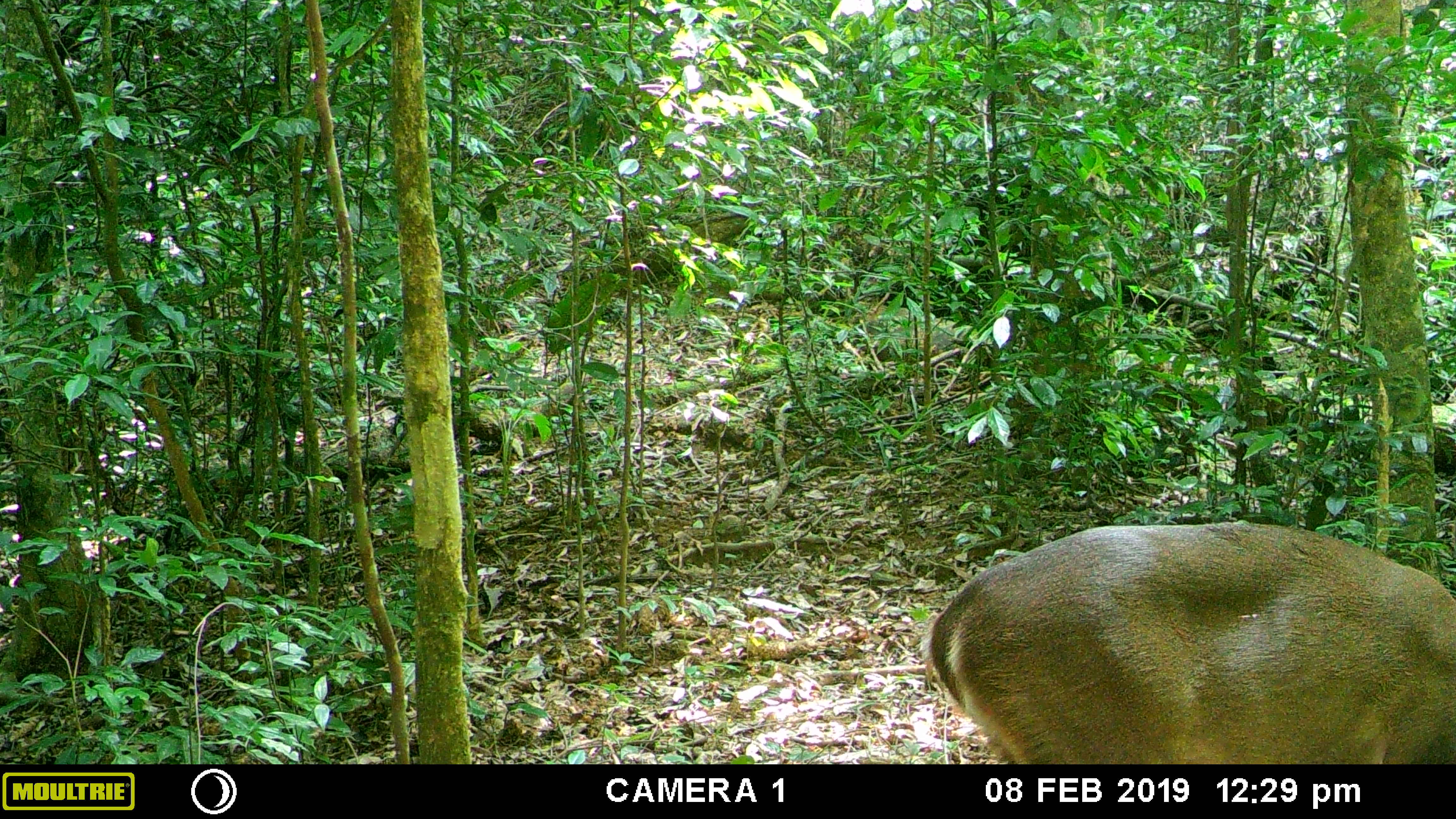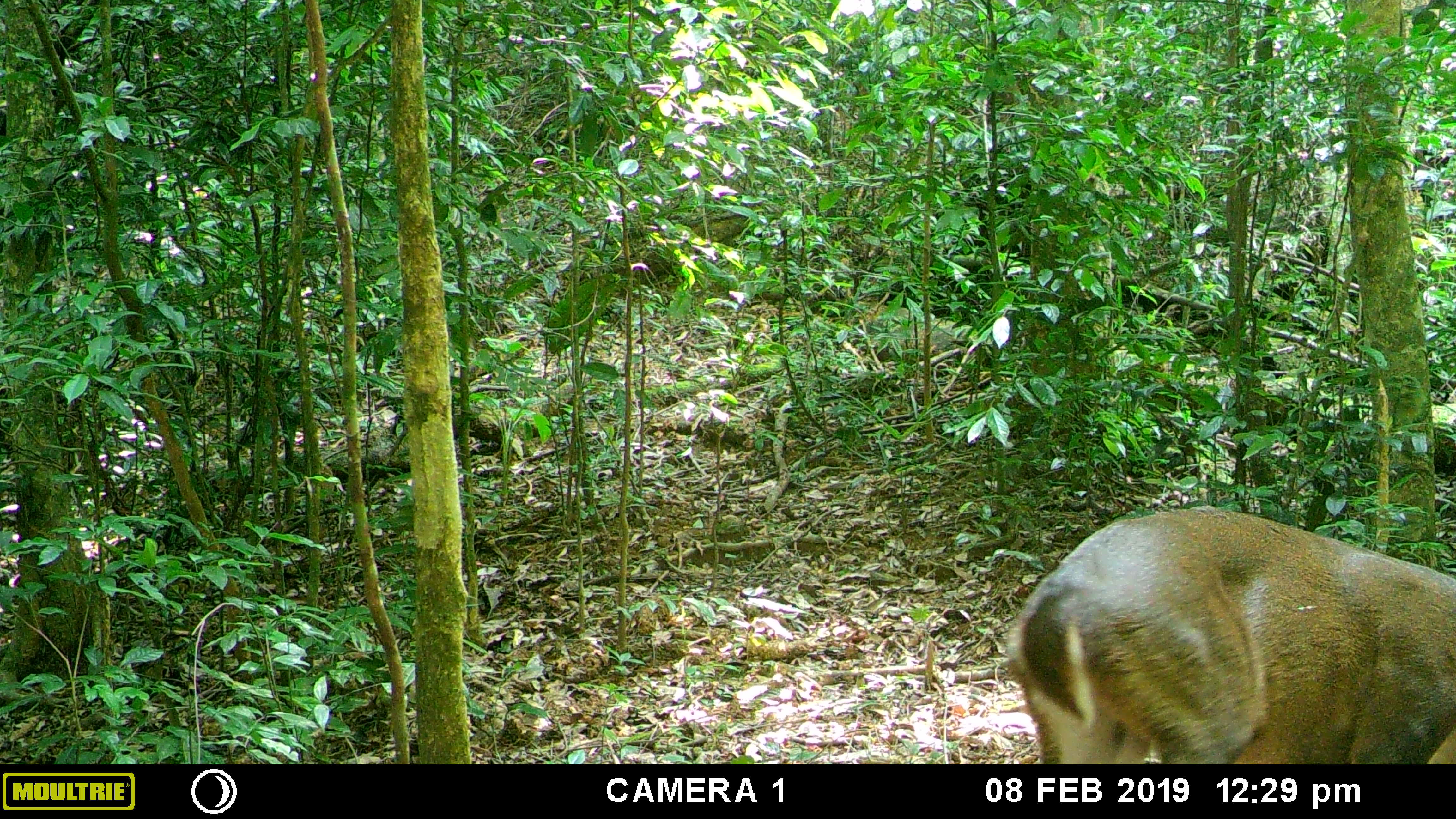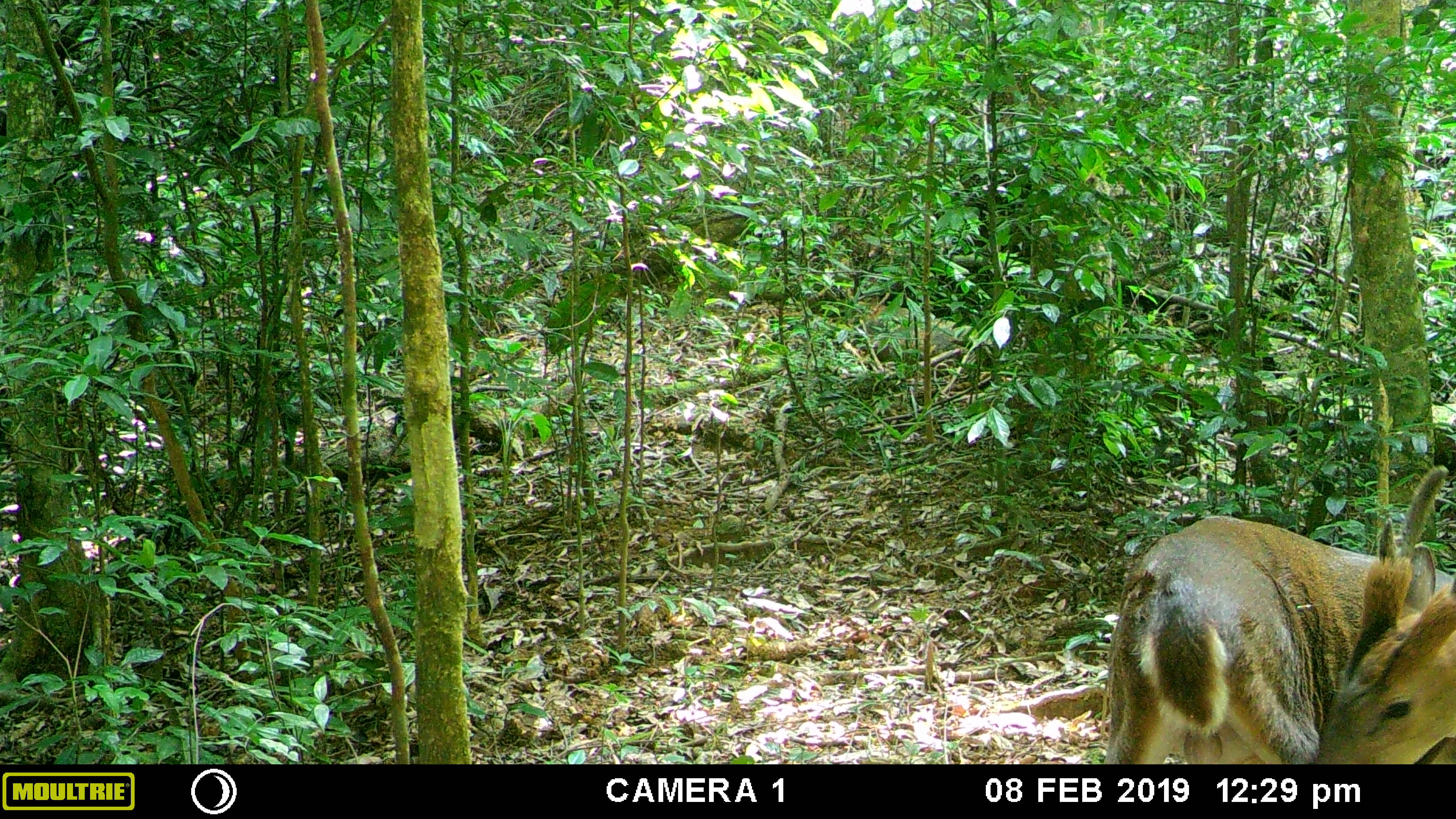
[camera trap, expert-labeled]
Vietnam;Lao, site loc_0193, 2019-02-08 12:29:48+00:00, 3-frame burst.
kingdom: Animalia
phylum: Chordata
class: Mammalia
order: Artiodactyla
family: Cervidae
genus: Muntiacus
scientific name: Muntiacus vuquangensis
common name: large-antlered muntjac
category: large antlered muntjac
Large antlered muntjac (large-antlered muntjac) (Muntiacus vuquangensis). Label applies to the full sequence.